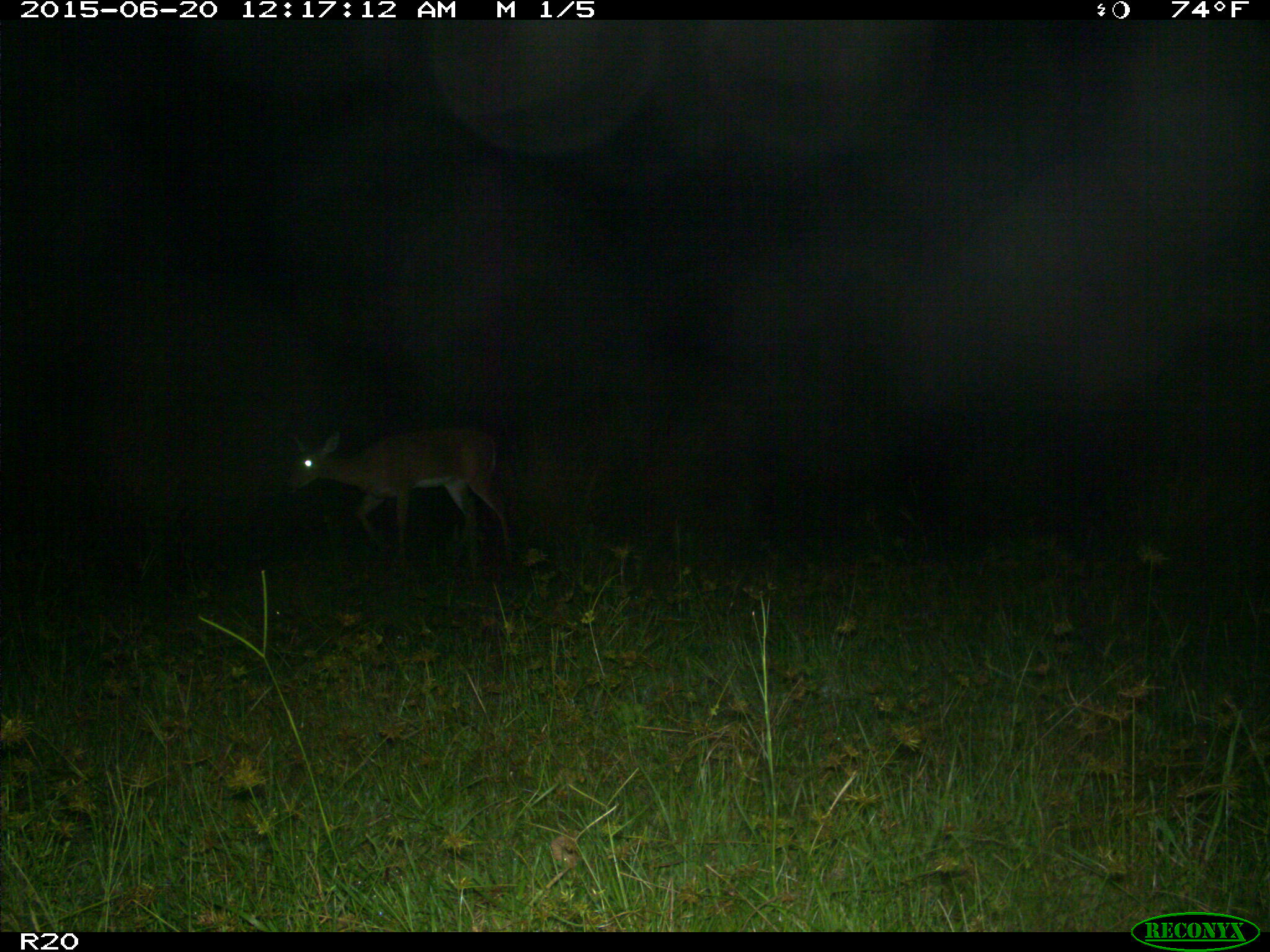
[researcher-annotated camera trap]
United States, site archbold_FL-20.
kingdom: Animalia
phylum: Chordata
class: Mammalia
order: Artiodactyla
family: Cervidae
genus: Odocoileus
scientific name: Odocoileus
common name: deer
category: unidentified deer